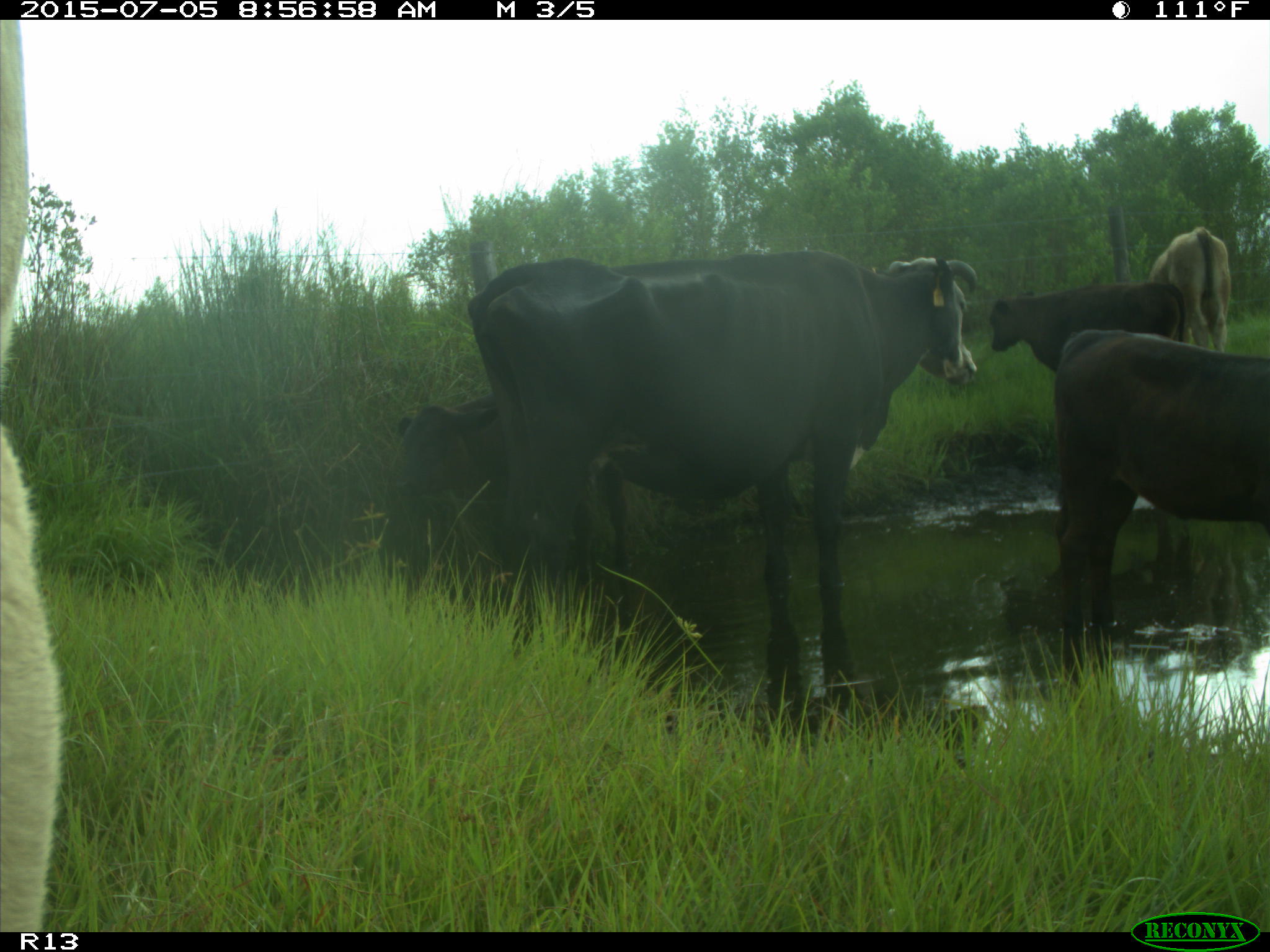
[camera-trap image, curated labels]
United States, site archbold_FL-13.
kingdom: Animalia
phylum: Chordata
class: Mammalia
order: Artiodactyla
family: Bovidae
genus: Bos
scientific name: Bos taurus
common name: domestic cow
Bos taurus (domestic cow).